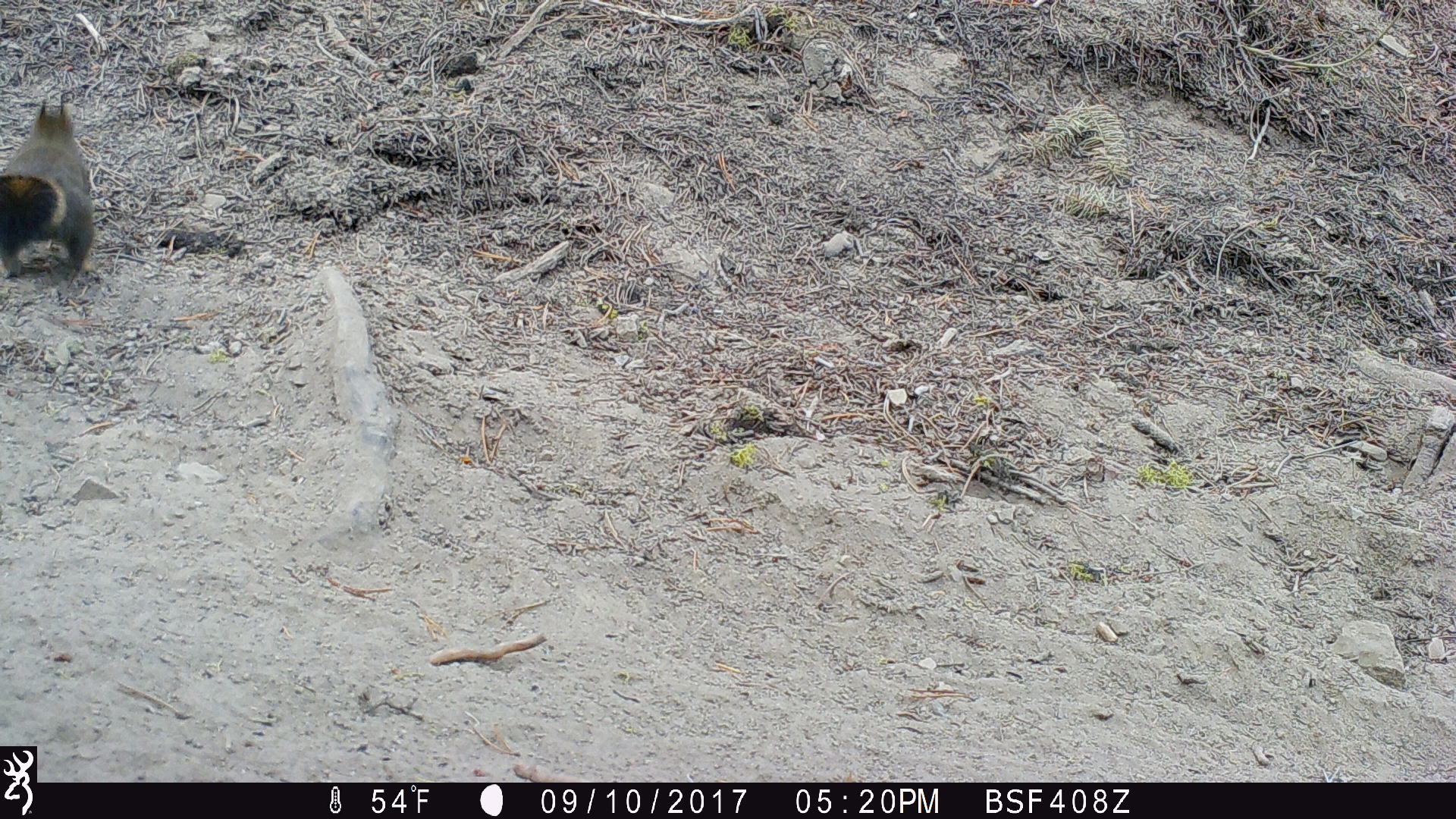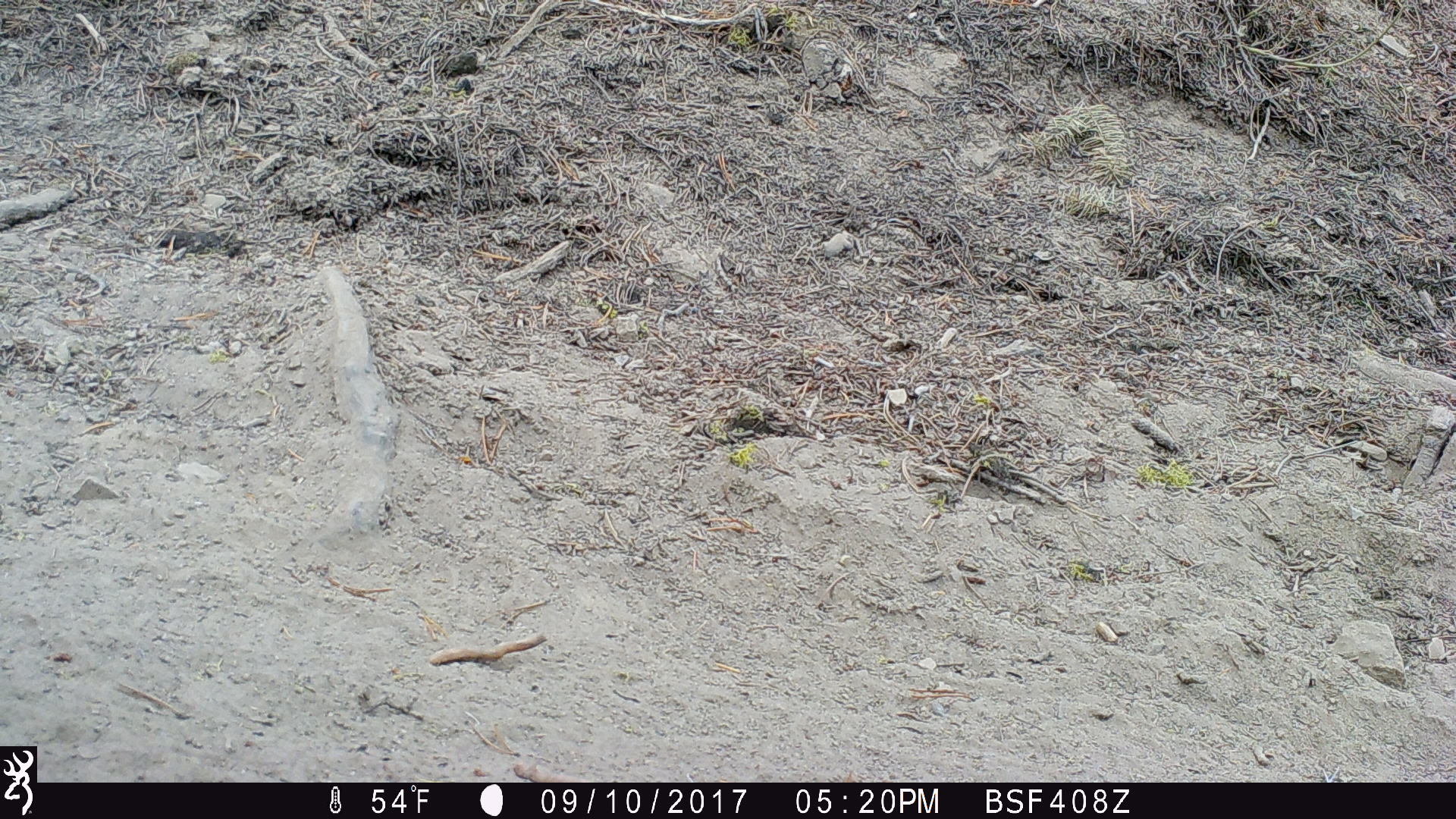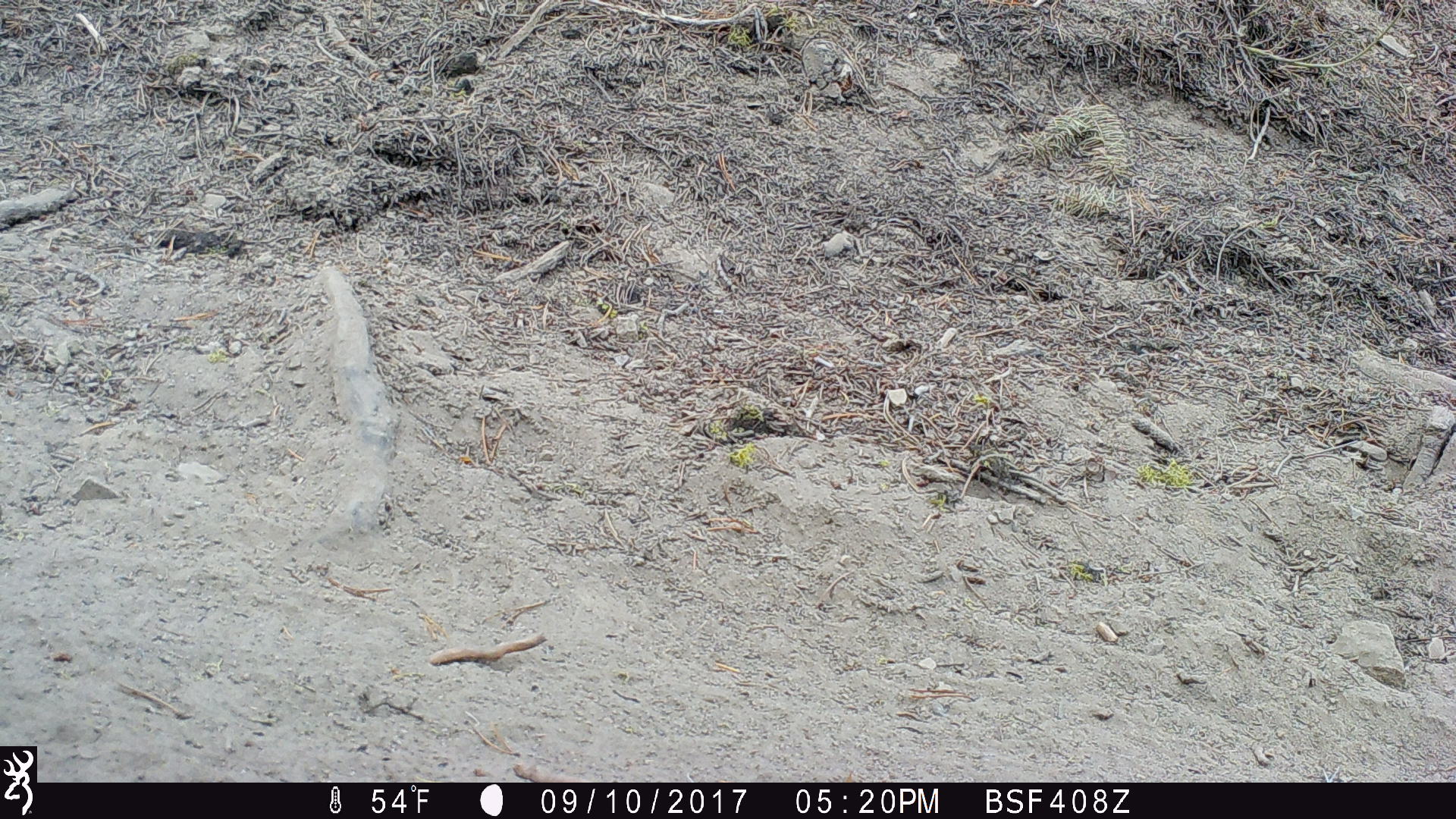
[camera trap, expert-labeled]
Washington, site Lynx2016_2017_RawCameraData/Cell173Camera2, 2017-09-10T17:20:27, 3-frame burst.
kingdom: Animalia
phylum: Chordata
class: Mammalia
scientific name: Mammalia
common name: small mammal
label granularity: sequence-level